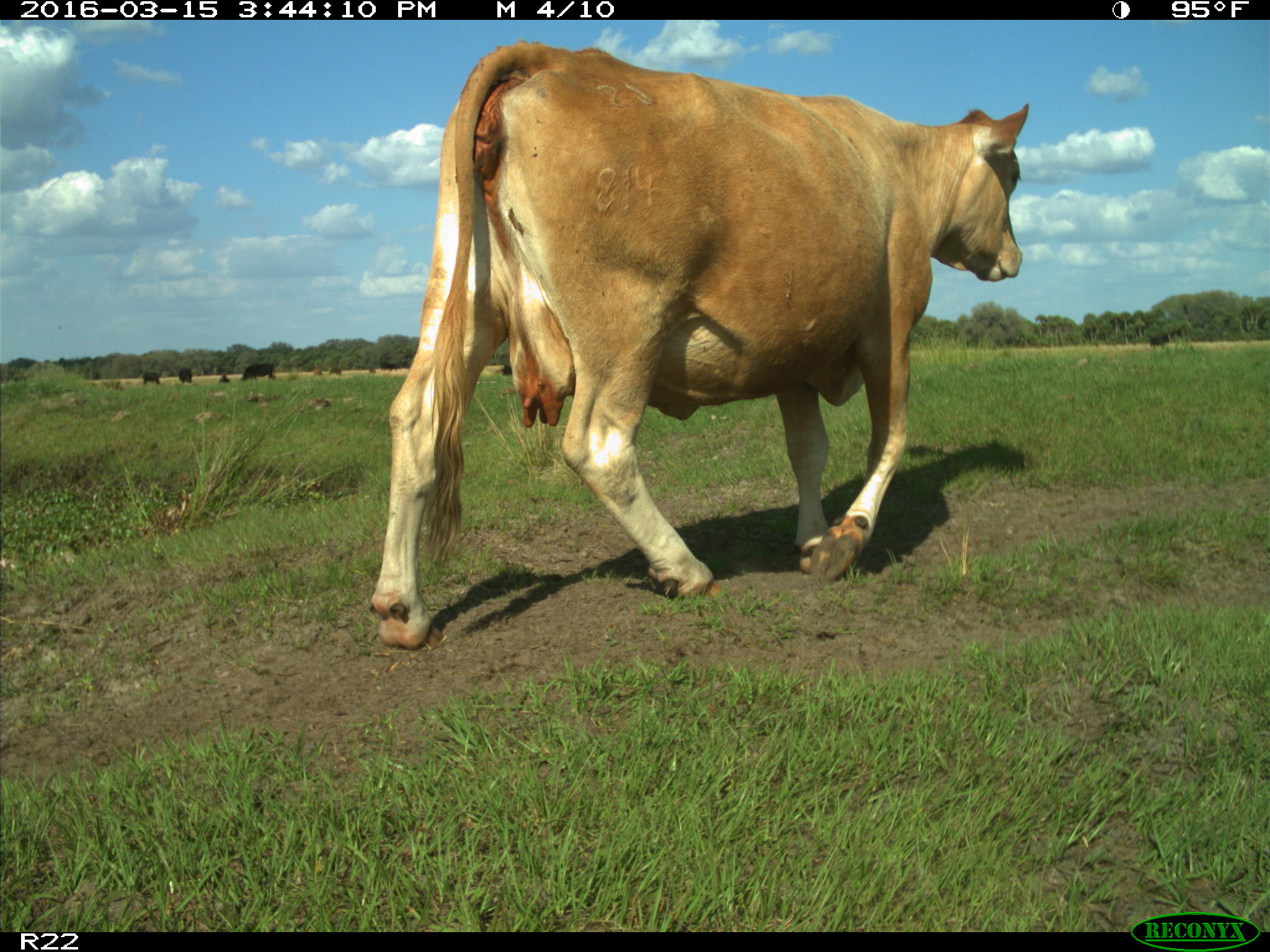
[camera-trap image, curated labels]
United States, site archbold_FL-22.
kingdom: Animalia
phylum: Chordata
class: Mammalia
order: Artiodactyla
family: Bovidae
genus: Bos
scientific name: Bos taurus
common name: domestic cow